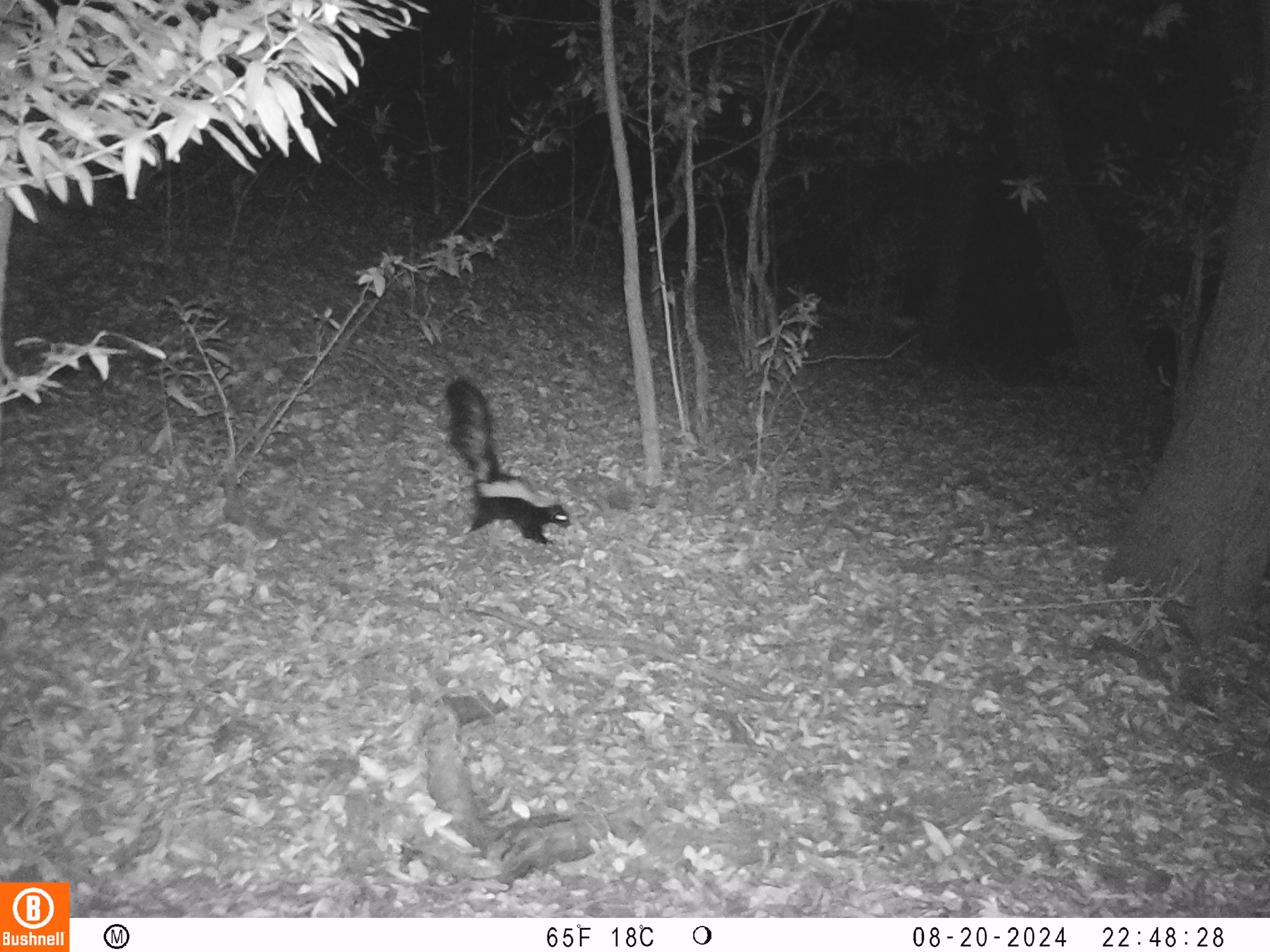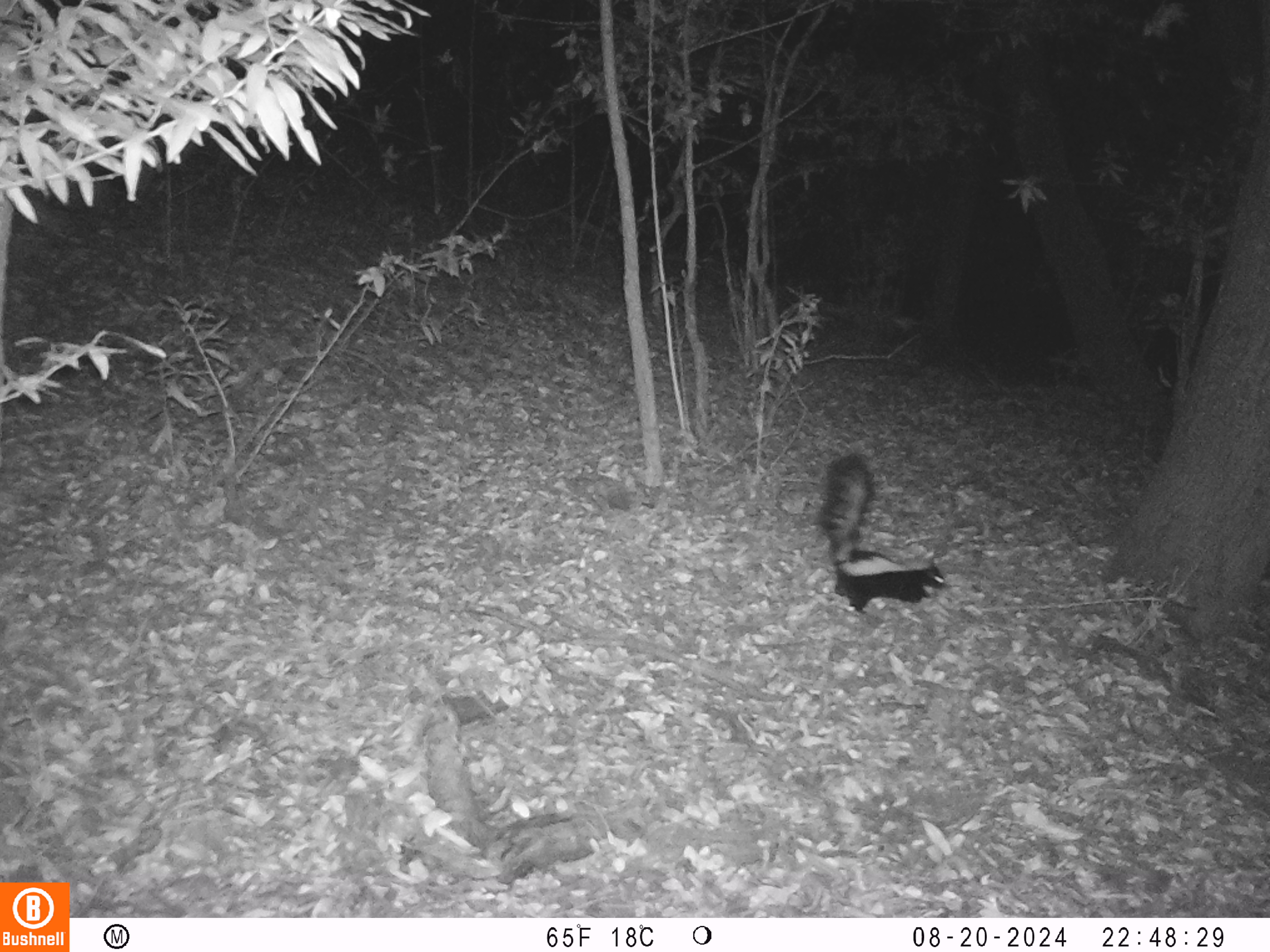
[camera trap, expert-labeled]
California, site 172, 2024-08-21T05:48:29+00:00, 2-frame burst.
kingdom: Animalia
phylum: Chordata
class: Mammalia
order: Carnivora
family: Mephitidae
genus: Mephitis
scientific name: Mephitis mephitis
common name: striped skunk